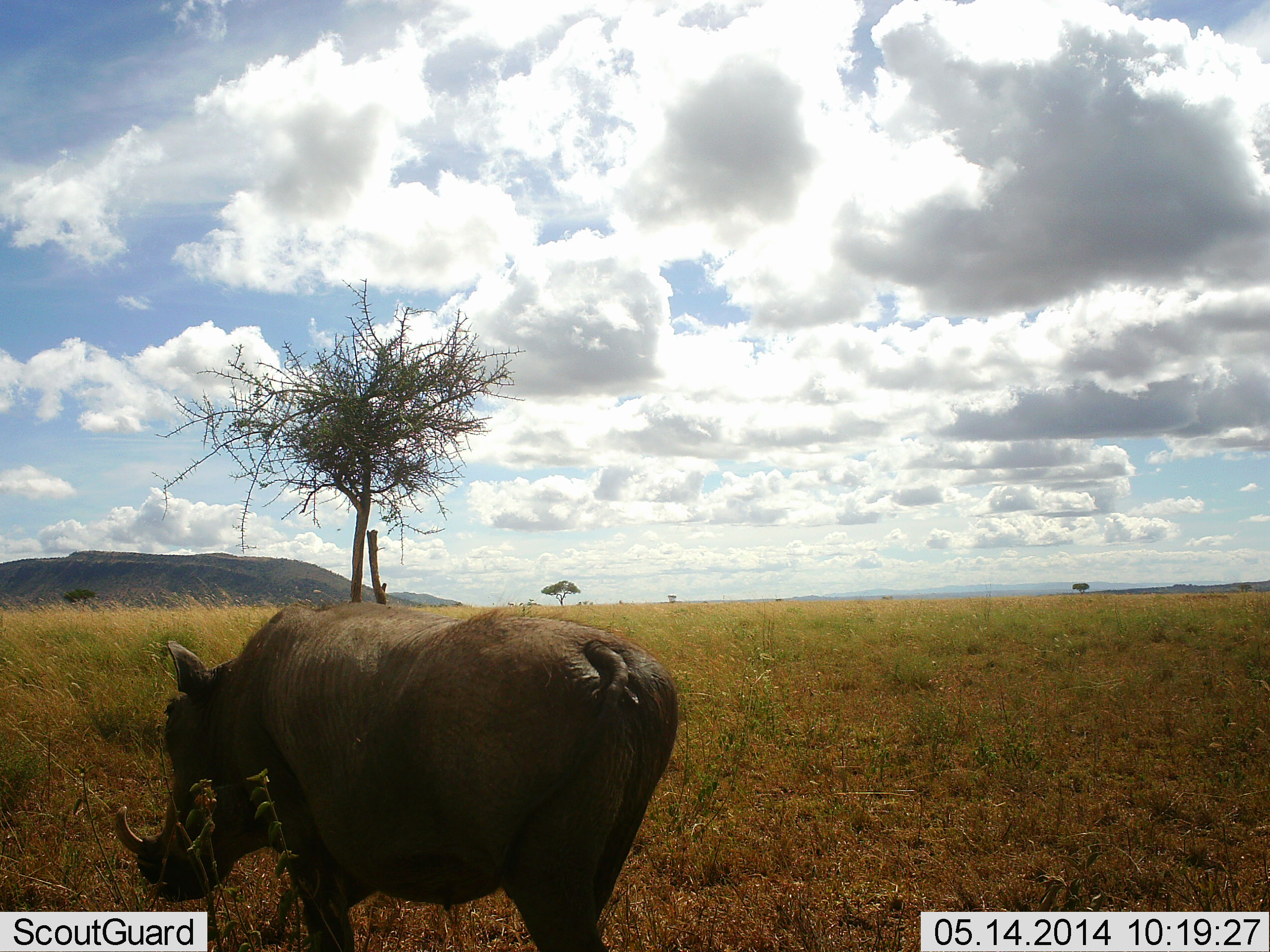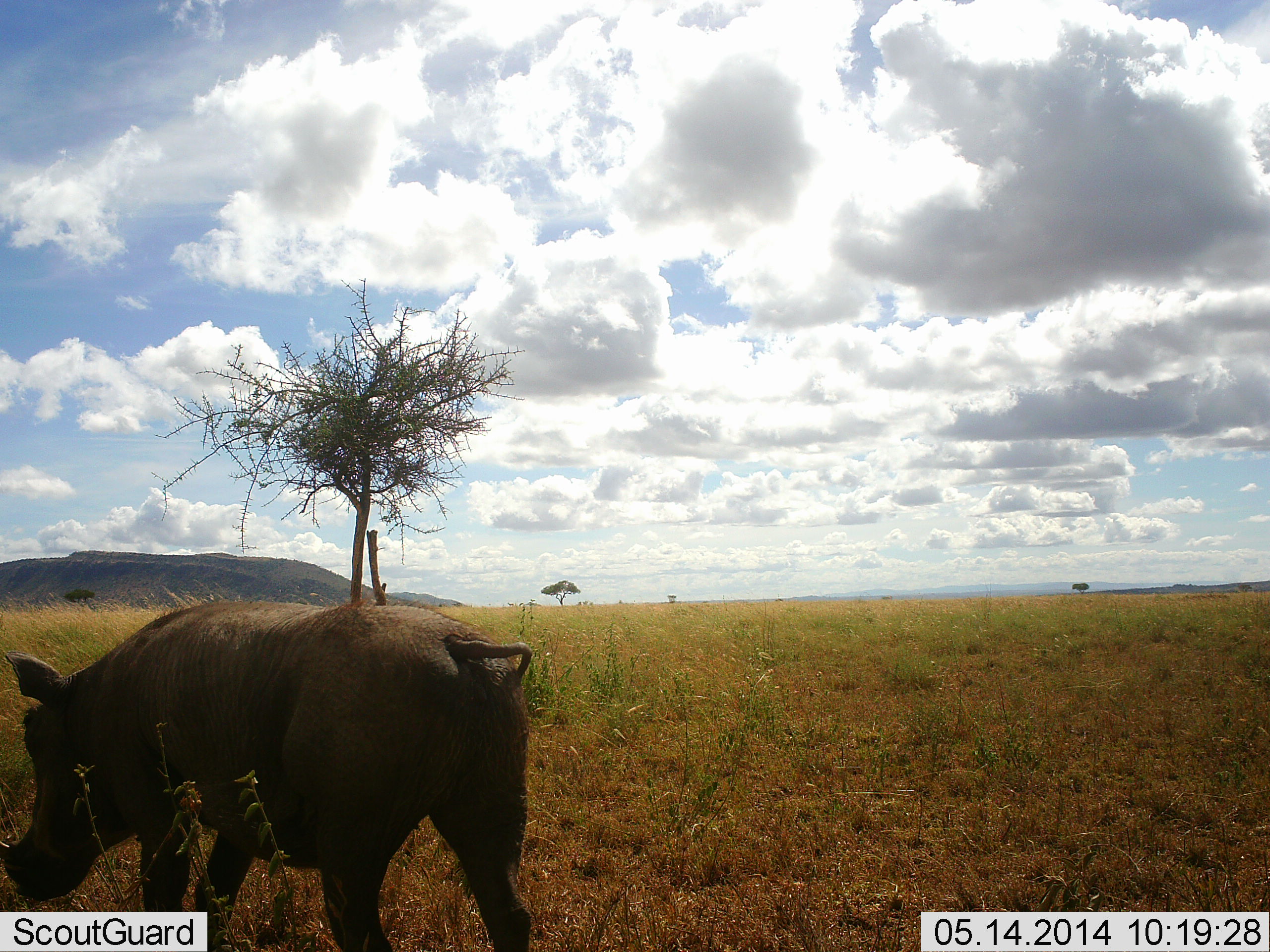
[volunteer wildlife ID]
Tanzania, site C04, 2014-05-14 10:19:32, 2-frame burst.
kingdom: Animalia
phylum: Chordata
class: Mammalia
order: Artiodactyla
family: Suidae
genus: Phacochoerus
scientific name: Phacochoerus africanus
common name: warthog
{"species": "warthog (Phacochoerus africanus)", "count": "1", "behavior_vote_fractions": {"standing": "10%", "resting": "0%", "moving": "80%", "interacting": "0%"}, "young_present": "0%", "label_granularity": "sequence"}